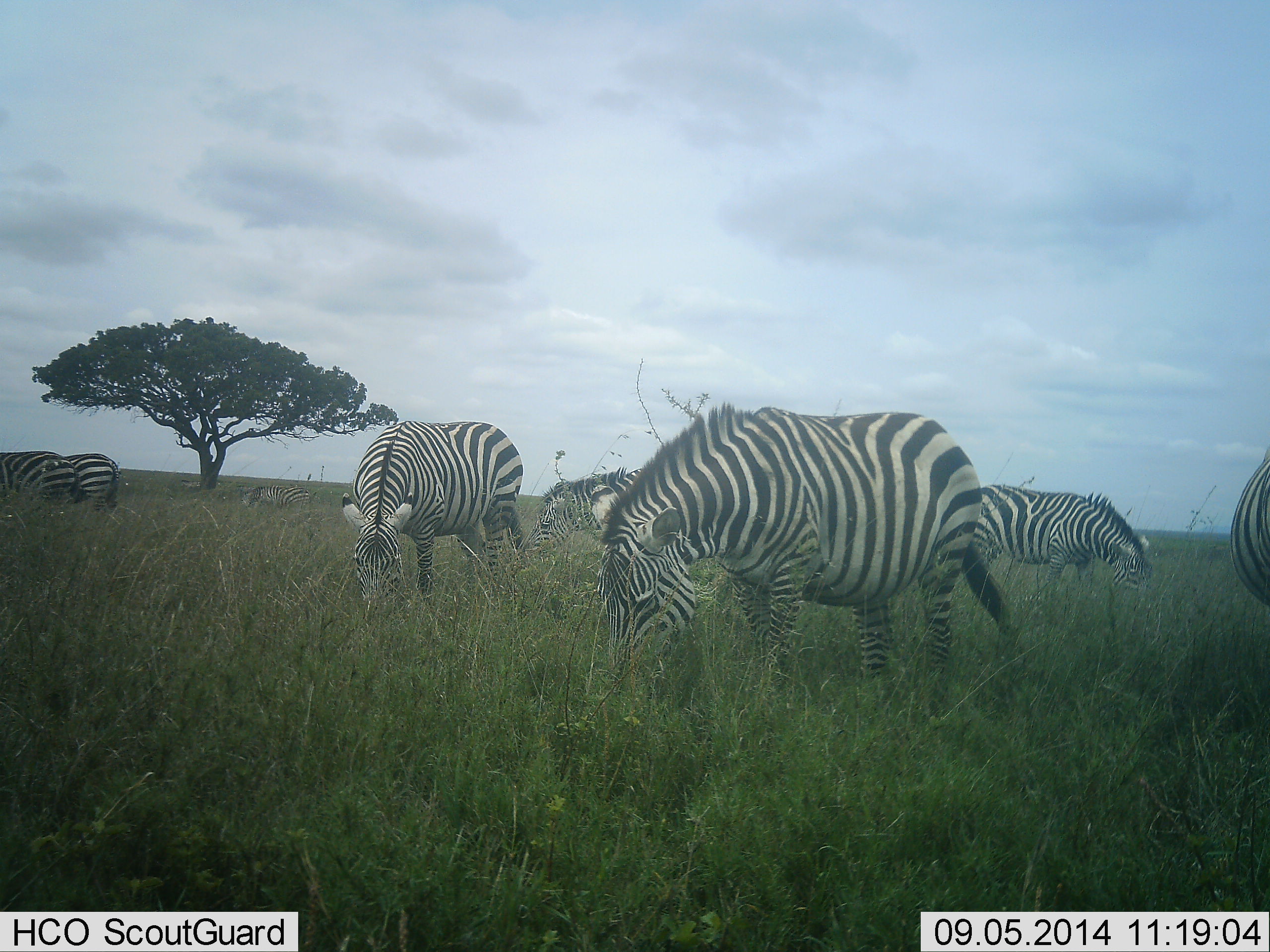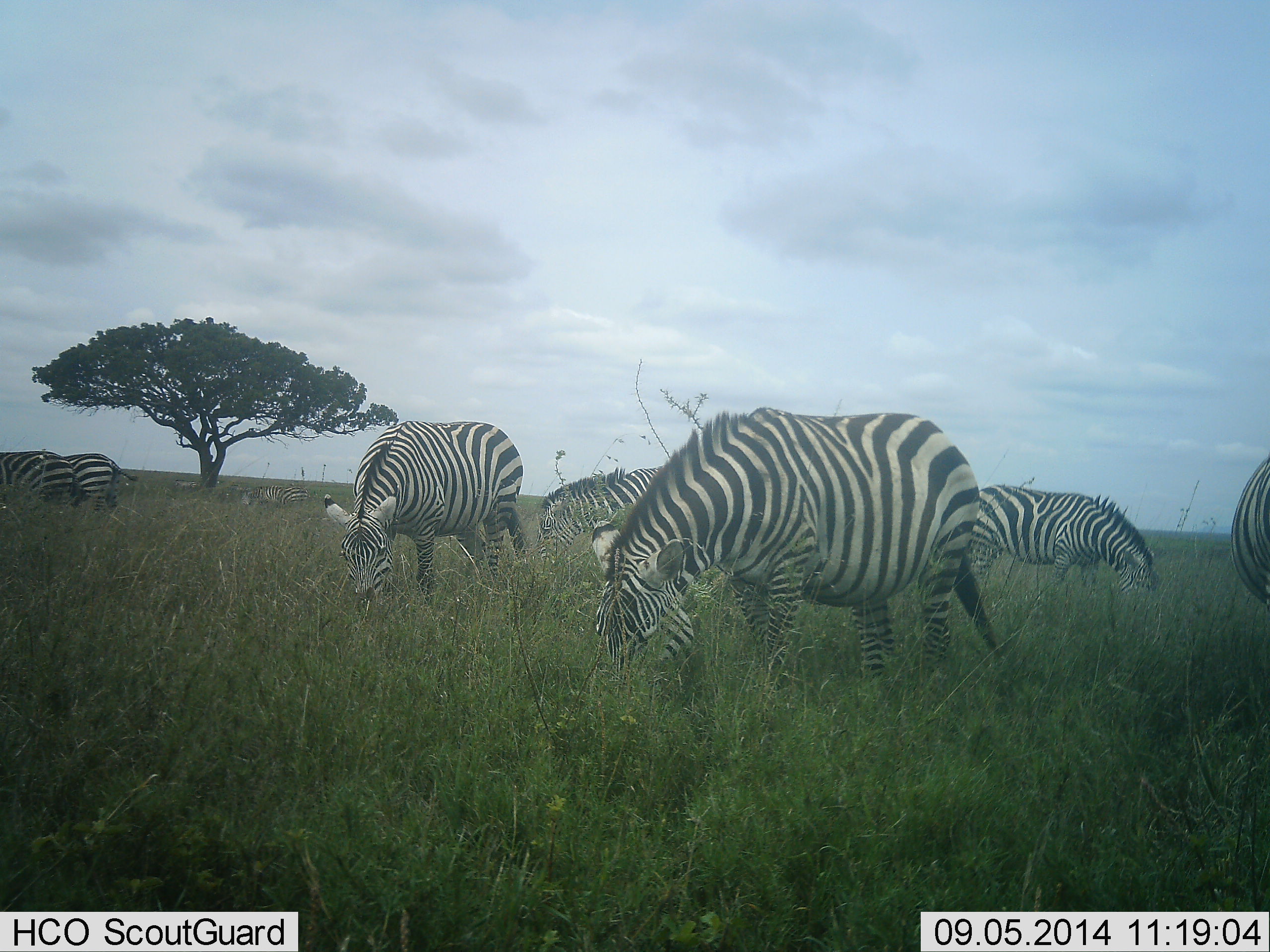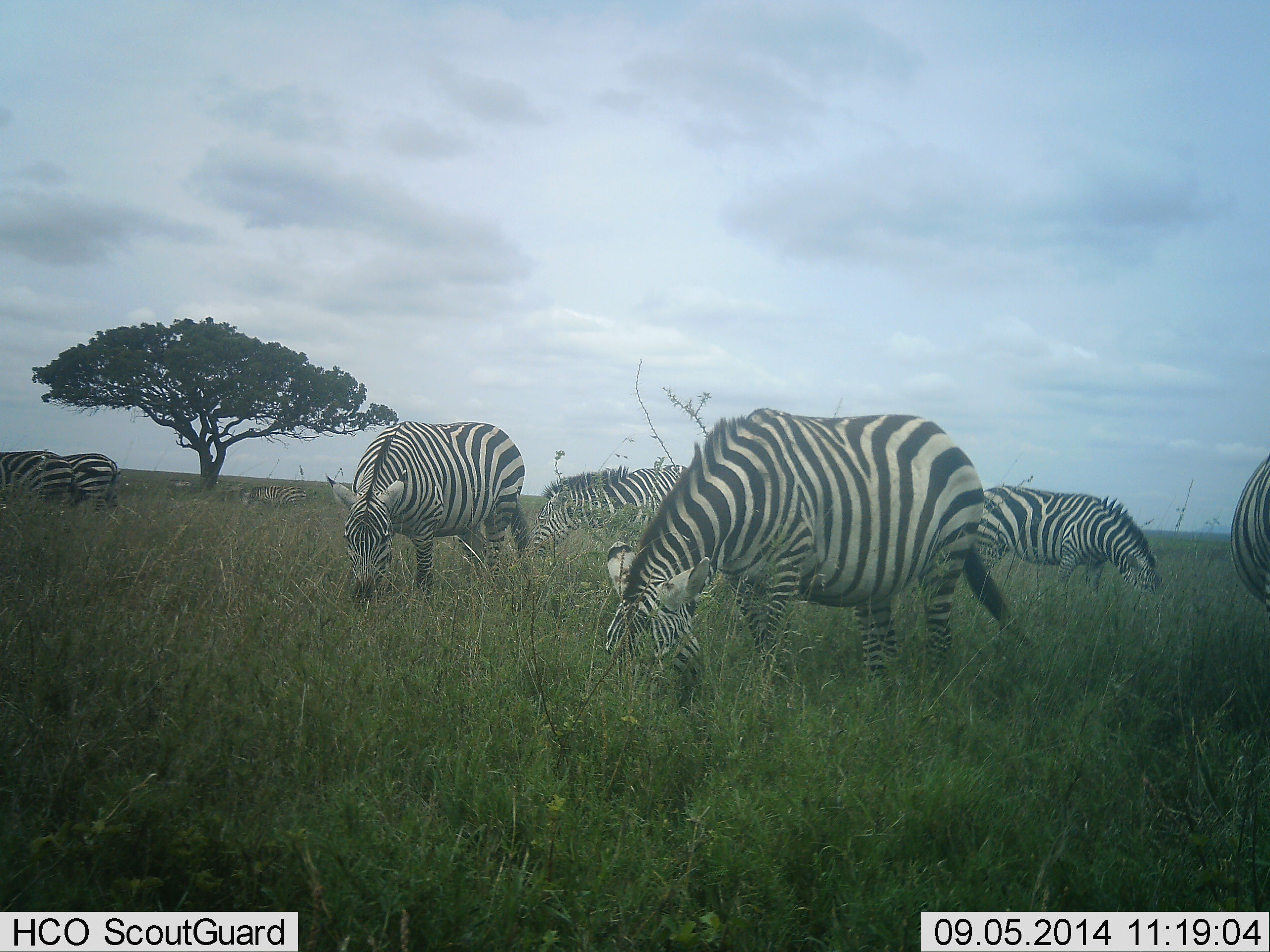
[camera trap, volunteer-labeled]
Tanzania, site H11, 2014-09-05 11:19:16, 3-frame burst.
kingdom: Animalia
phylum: Chordata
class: Mammalia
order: Perissodactyla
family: Equidae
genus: Equus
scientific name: Equus quagga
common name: plains zebra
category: zebra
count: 9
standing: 20%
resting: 10%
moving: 30%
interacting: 0%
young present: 0%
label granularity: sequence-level